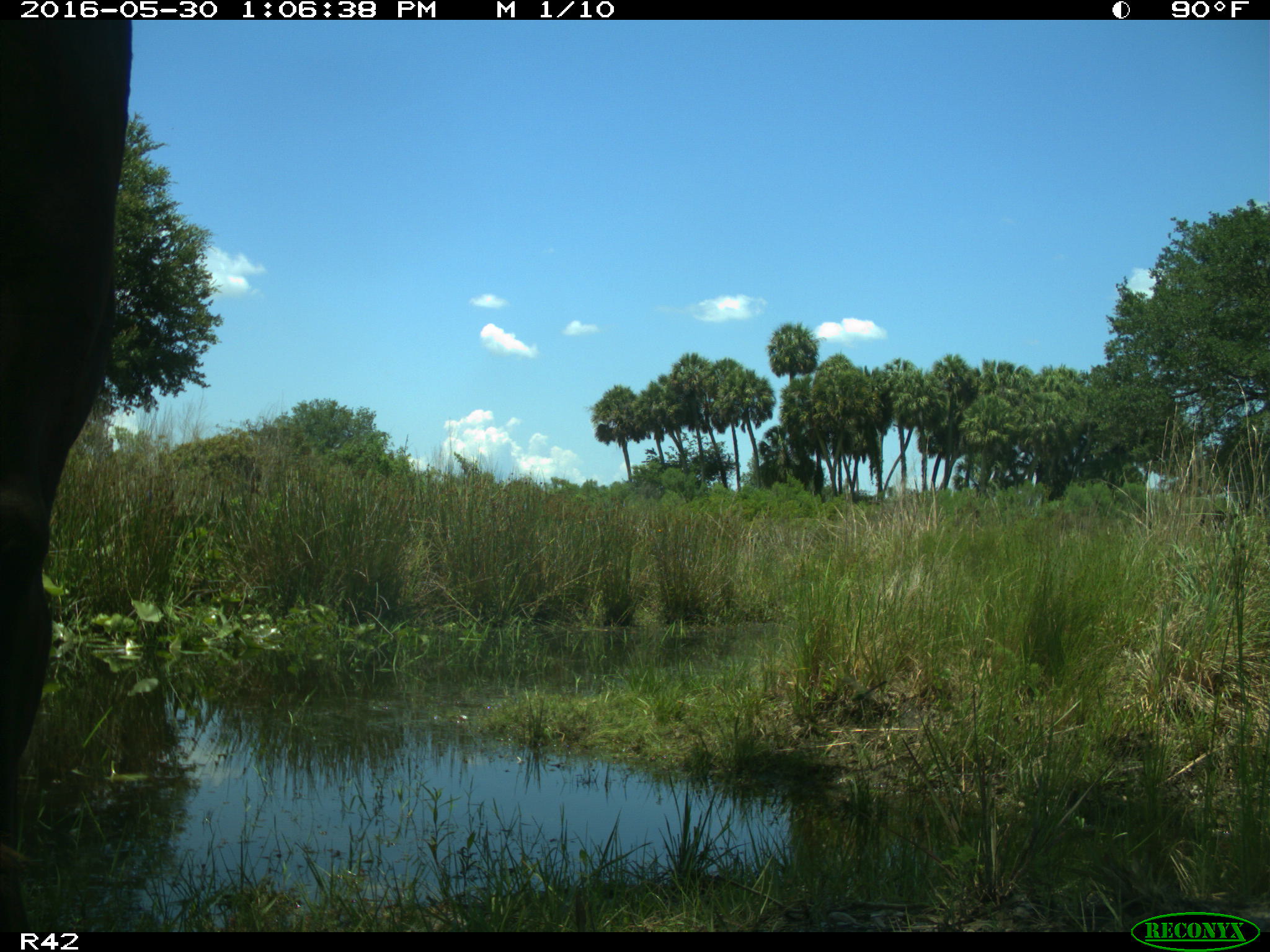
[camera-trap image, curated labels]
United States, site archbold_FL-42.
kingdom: Animalia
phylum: Chordata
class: Mammalia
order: Artiodactyla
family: Bovidae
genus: Bos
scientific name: Bos taurus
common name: domestic cow